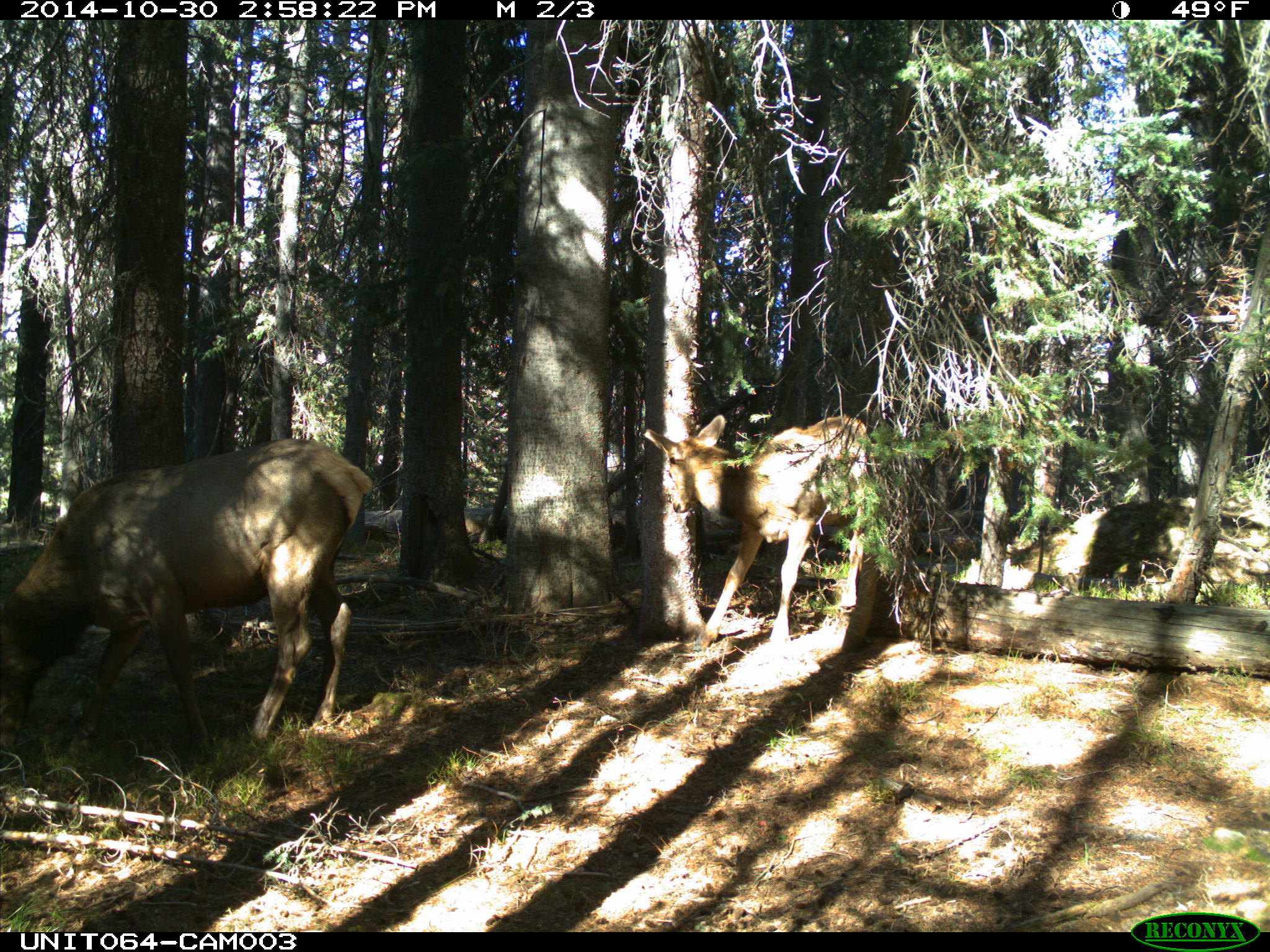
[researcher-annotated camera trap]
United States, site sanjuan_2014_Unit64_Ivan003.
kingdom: Animalia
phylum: Chordata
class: Mammalia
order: Artiodactyla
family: Cervidae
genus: Cervus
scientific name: Cervus elaphus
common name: red deer